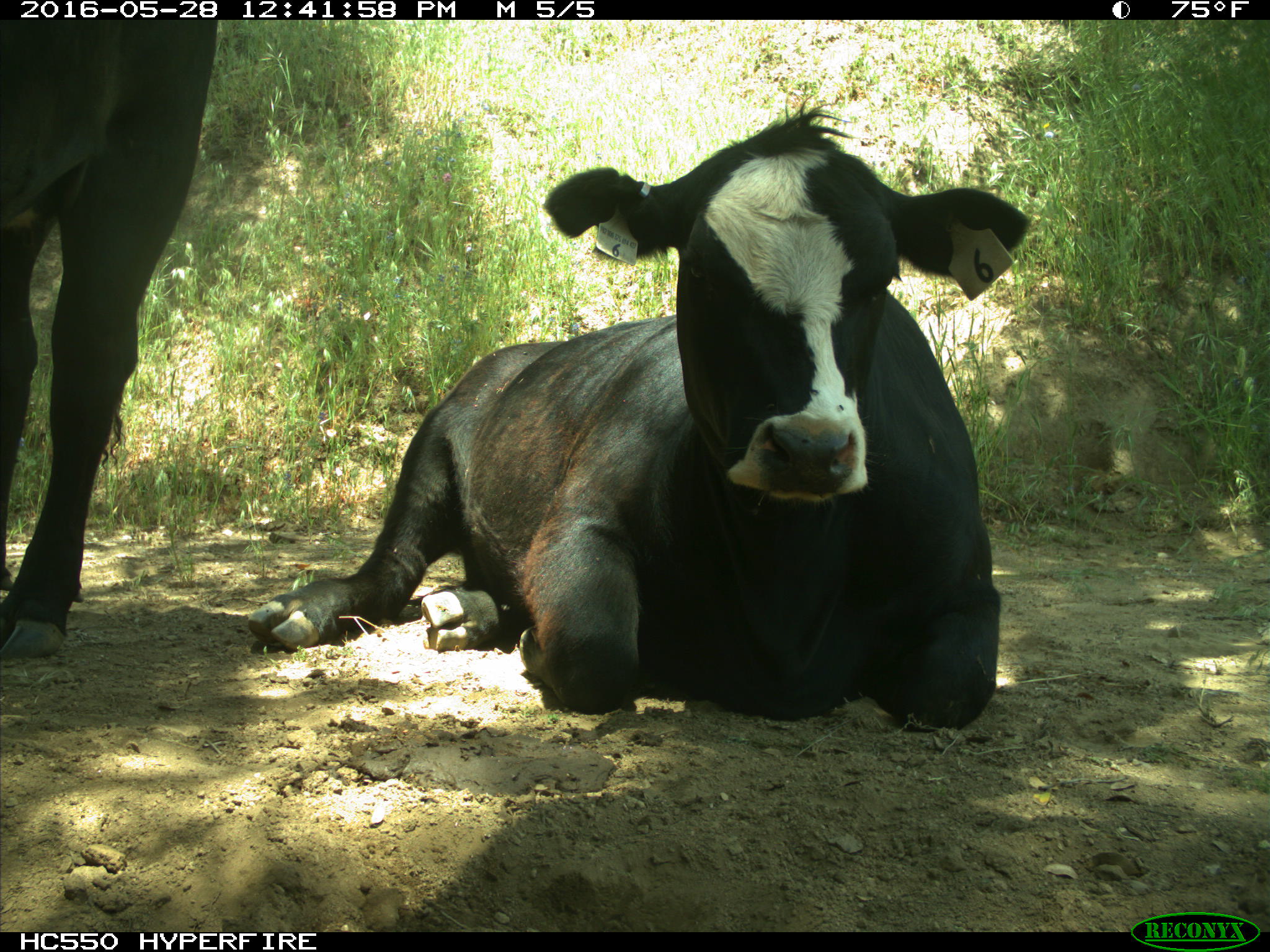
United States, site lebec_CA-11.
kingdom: Animalia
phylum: Chordata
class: Mammalia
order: Artiodactyla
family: Bovidae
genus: Bos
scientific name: Bos taurus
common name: domestic cow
Bos taurus (domestic cow).